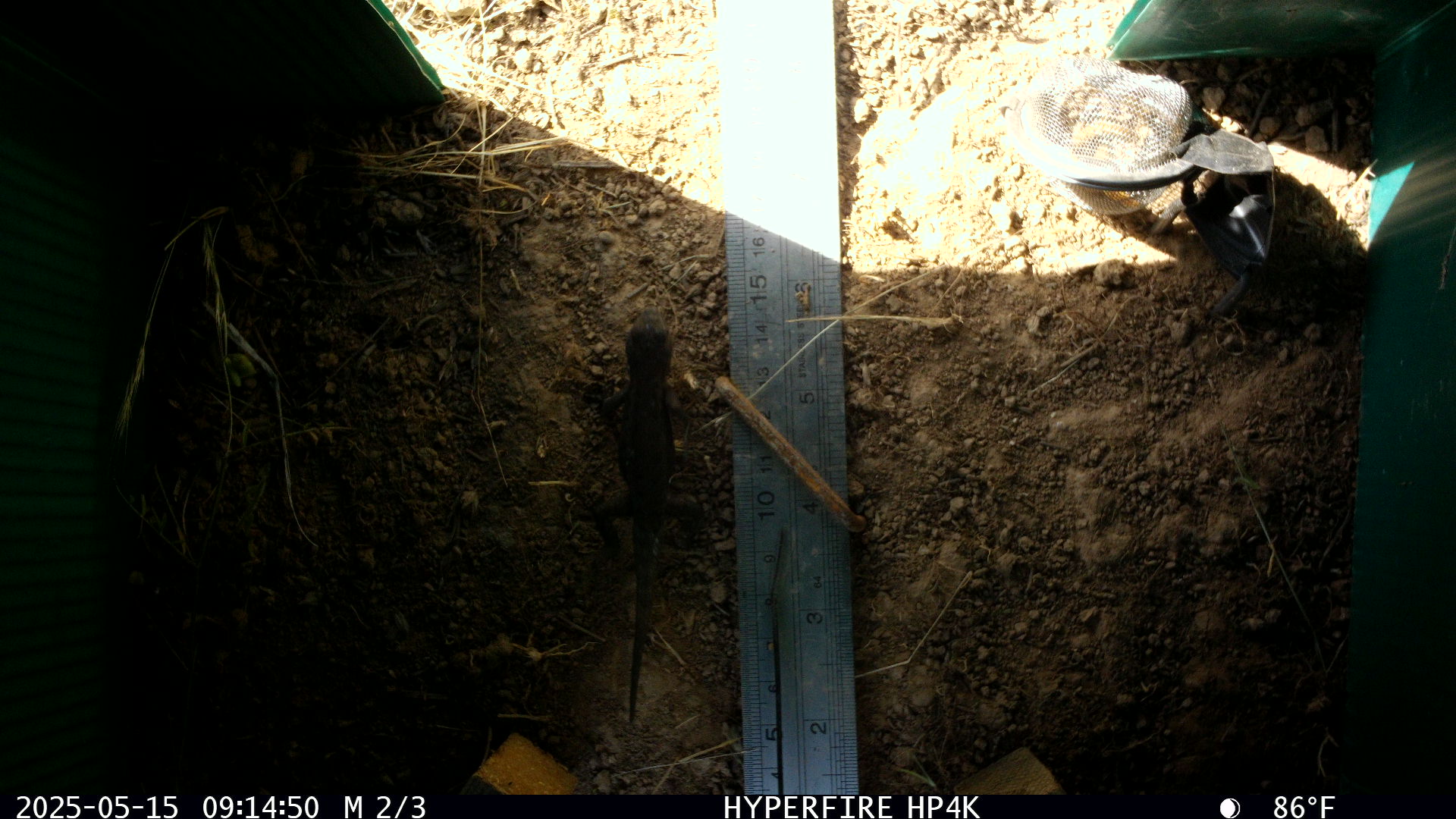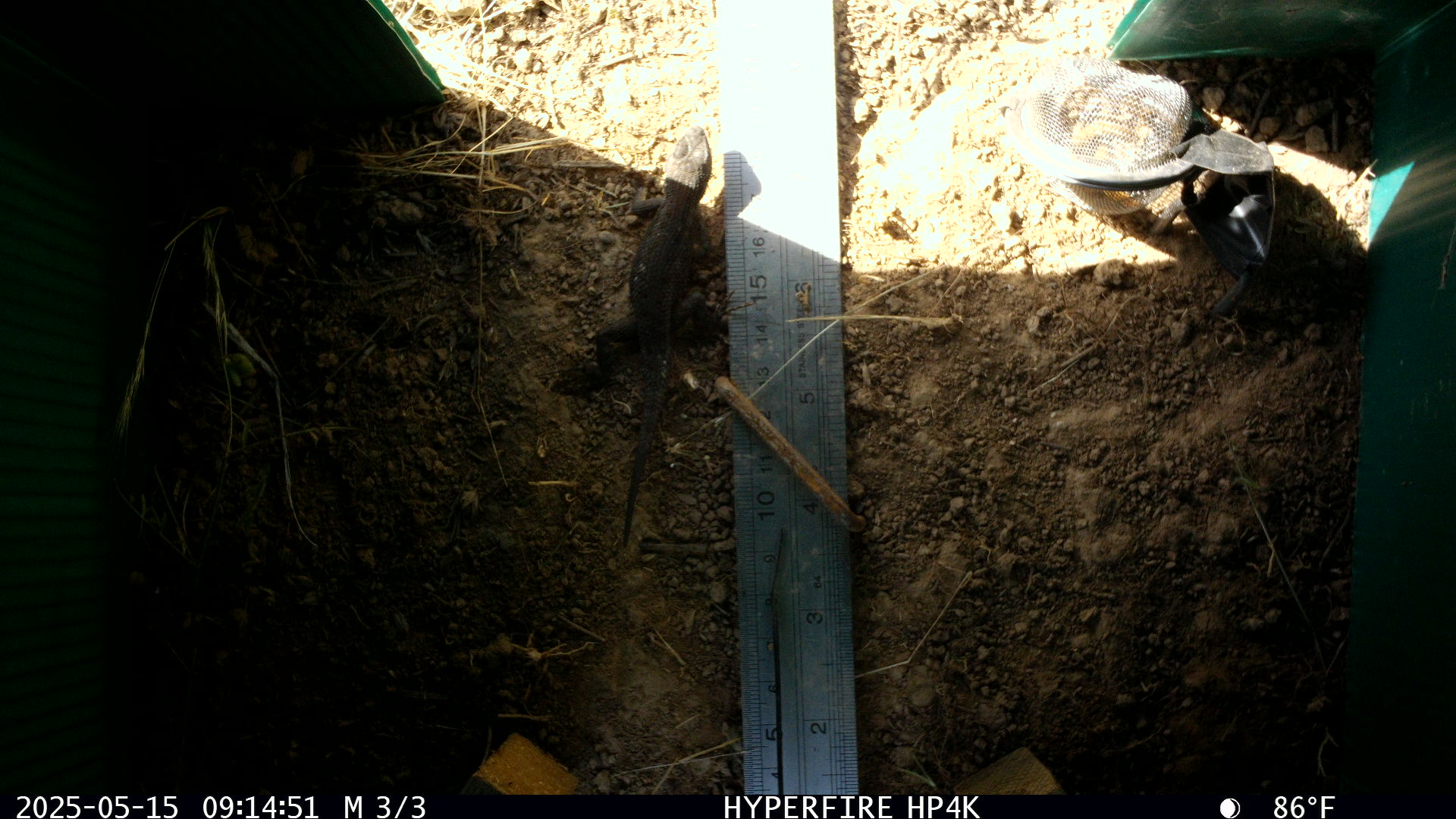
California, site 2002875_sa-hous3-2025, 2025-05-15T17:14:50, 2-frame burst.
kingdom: Animalia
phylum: Chordata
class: Reptilia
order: Squamata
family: Phrynosomatidae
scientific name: Phrynosomatidae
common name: north american spiny lizards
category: sceloporus/uta species